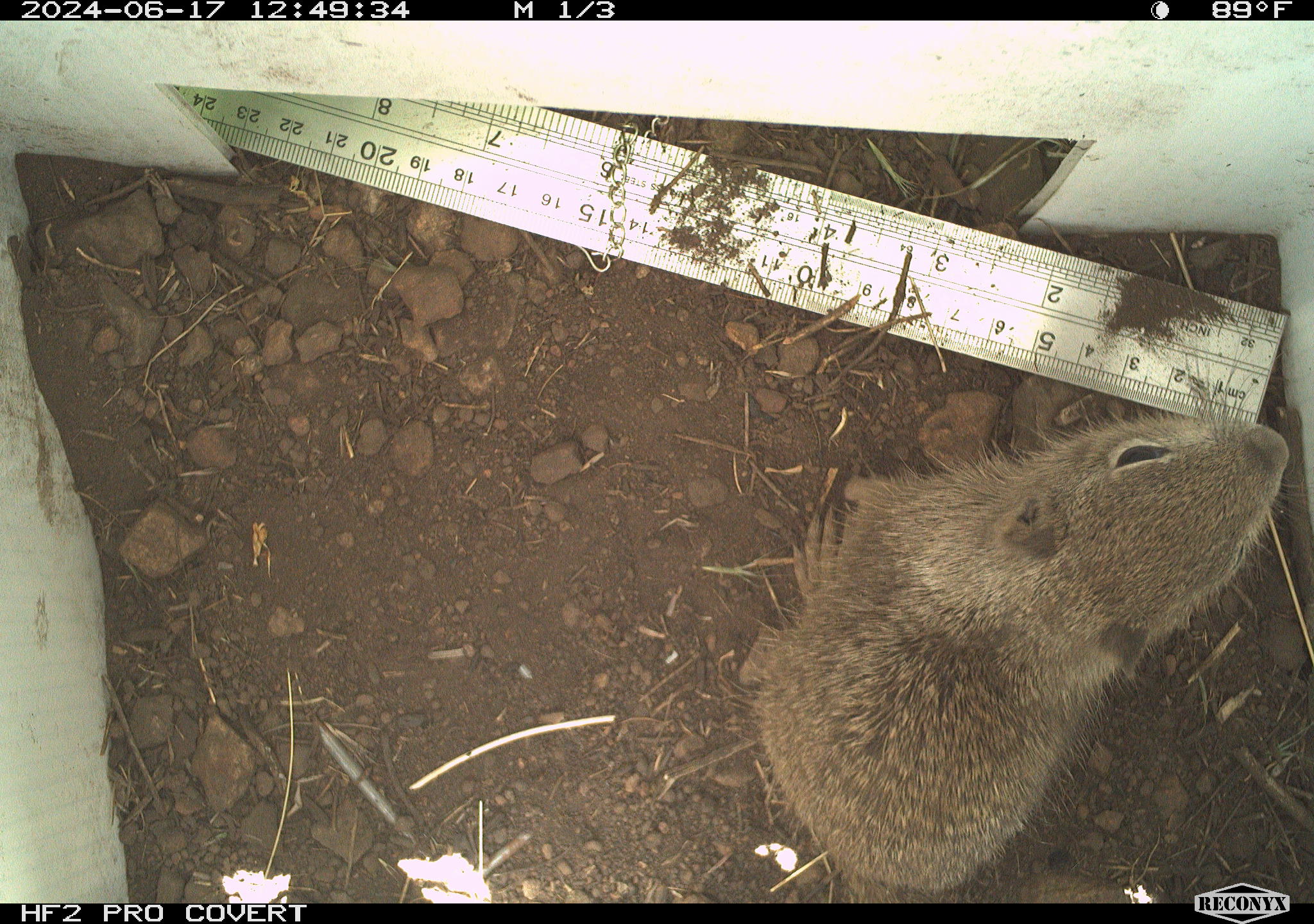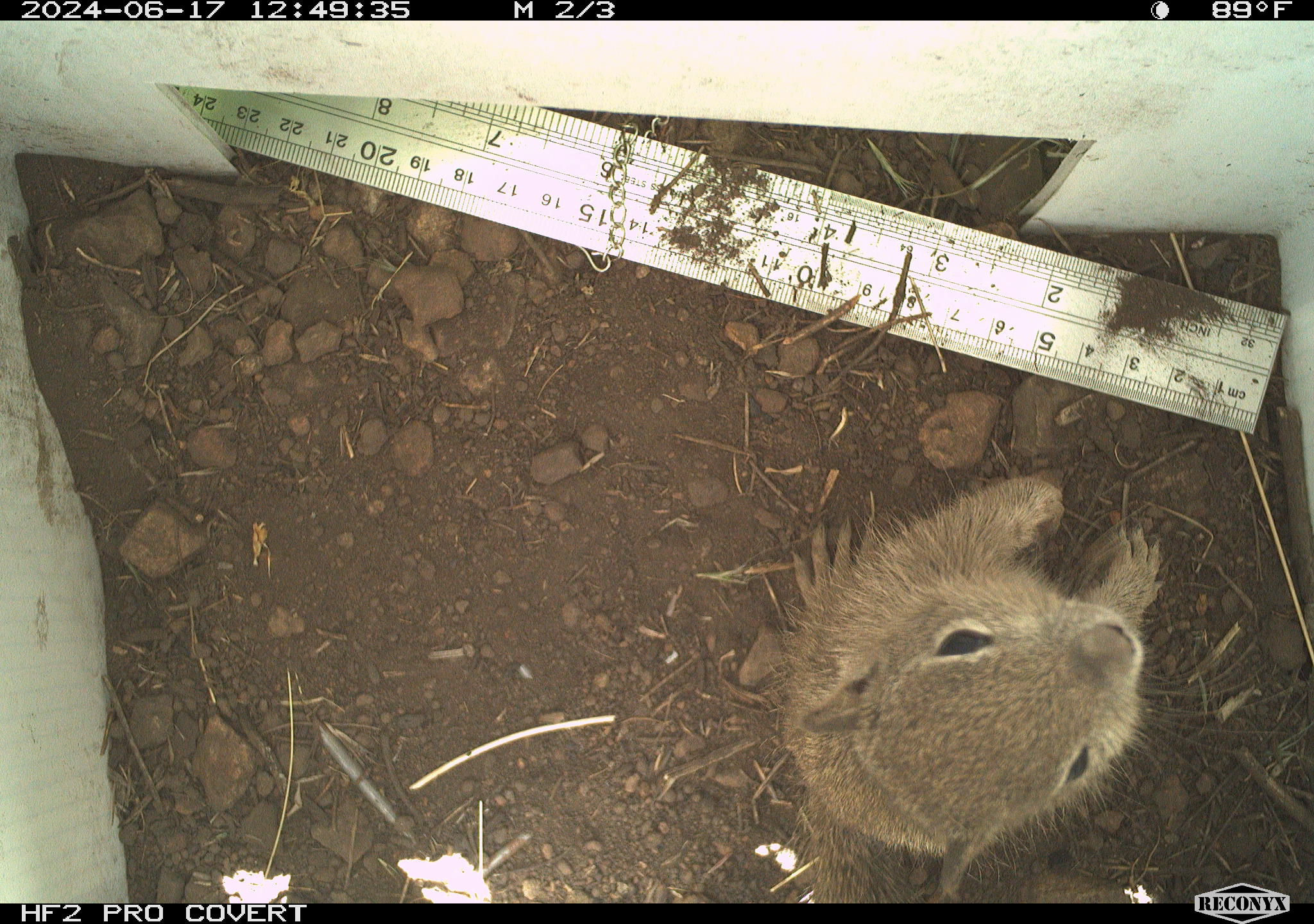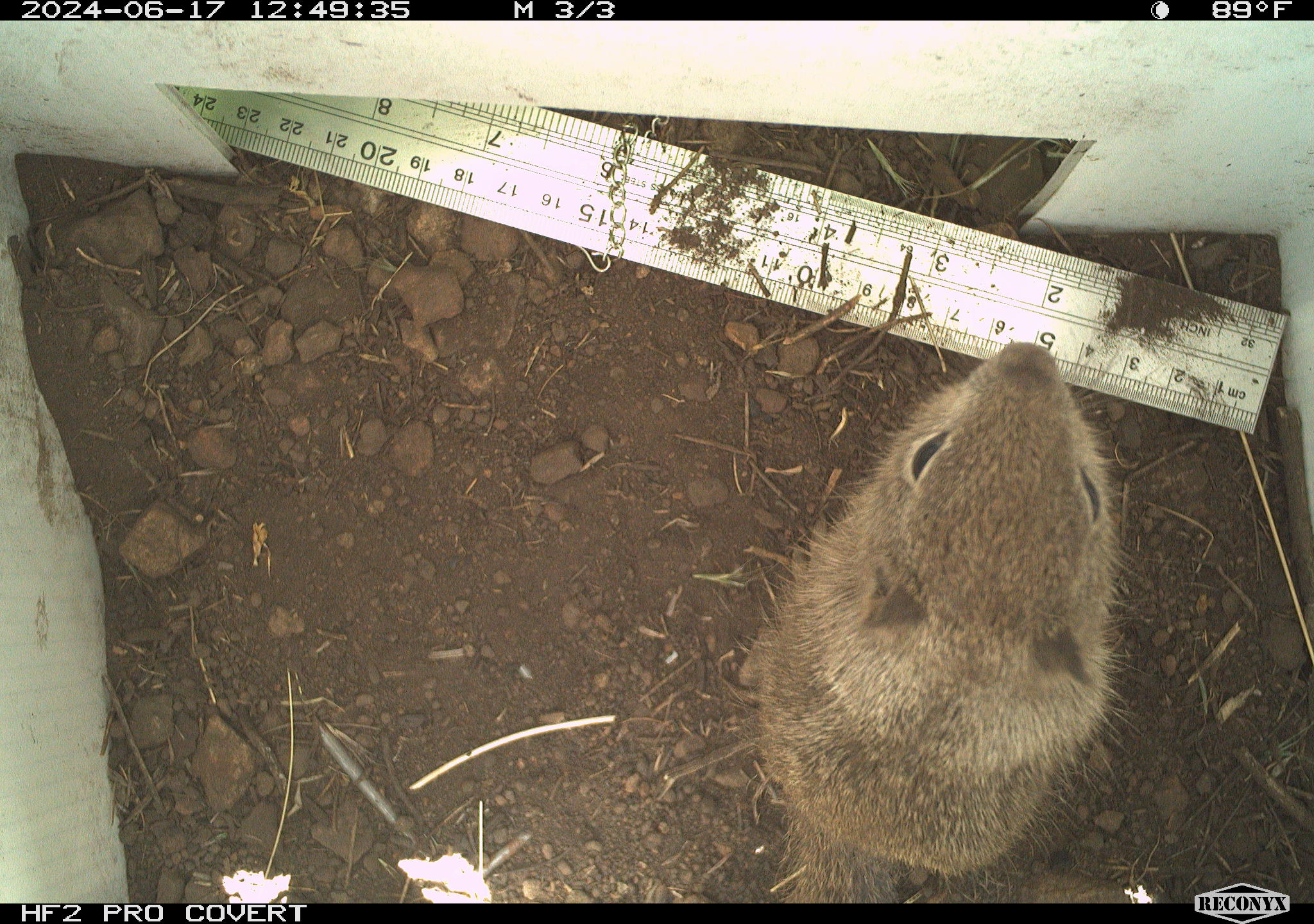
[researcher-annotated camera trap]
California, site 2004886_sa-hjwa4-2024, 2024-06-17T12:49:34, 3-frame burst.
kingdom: Animalia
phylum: Chordata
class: Mammalia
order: Rodentia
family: Sciuridae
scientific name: Sciuridae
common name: squirrels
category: sciuridae family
Sciuridae family (squirrels) (Sciuridae).